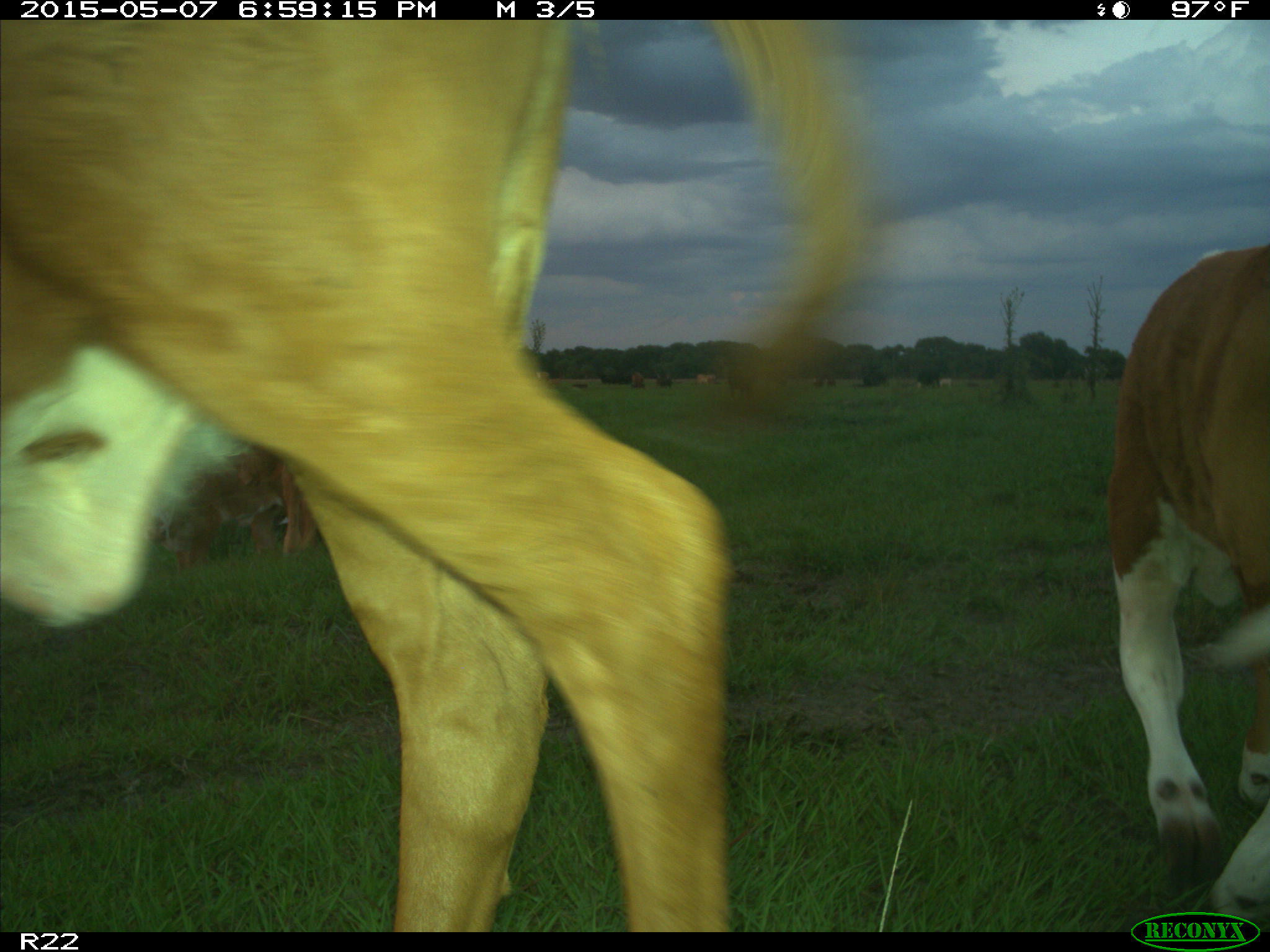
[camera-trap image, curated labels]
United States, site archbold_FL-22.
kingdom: Animalia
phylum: Chordata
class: Mammalia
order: Artiodactyla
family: Bovidae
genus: Bos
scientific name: Bos taurus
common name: domestic cow